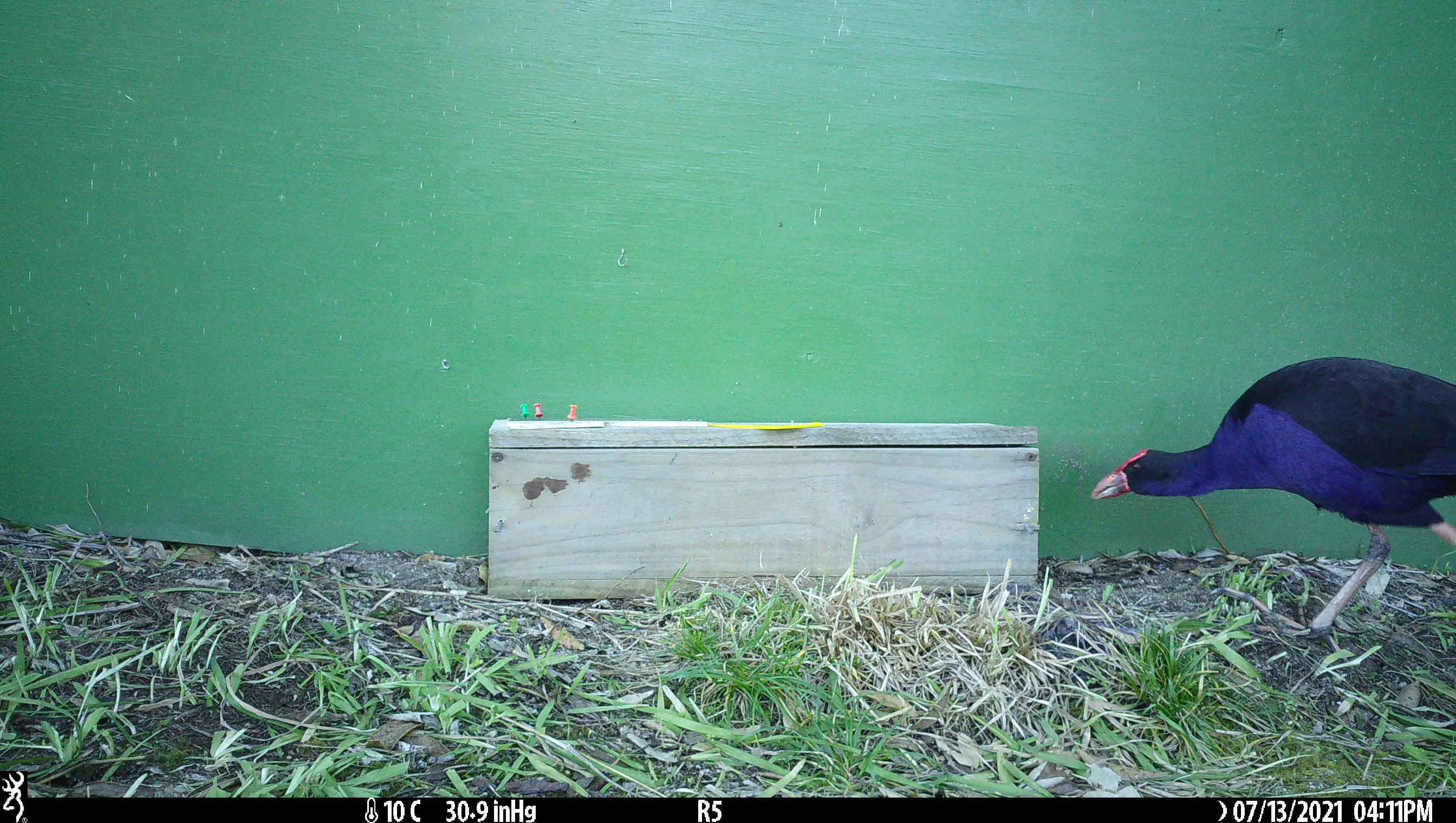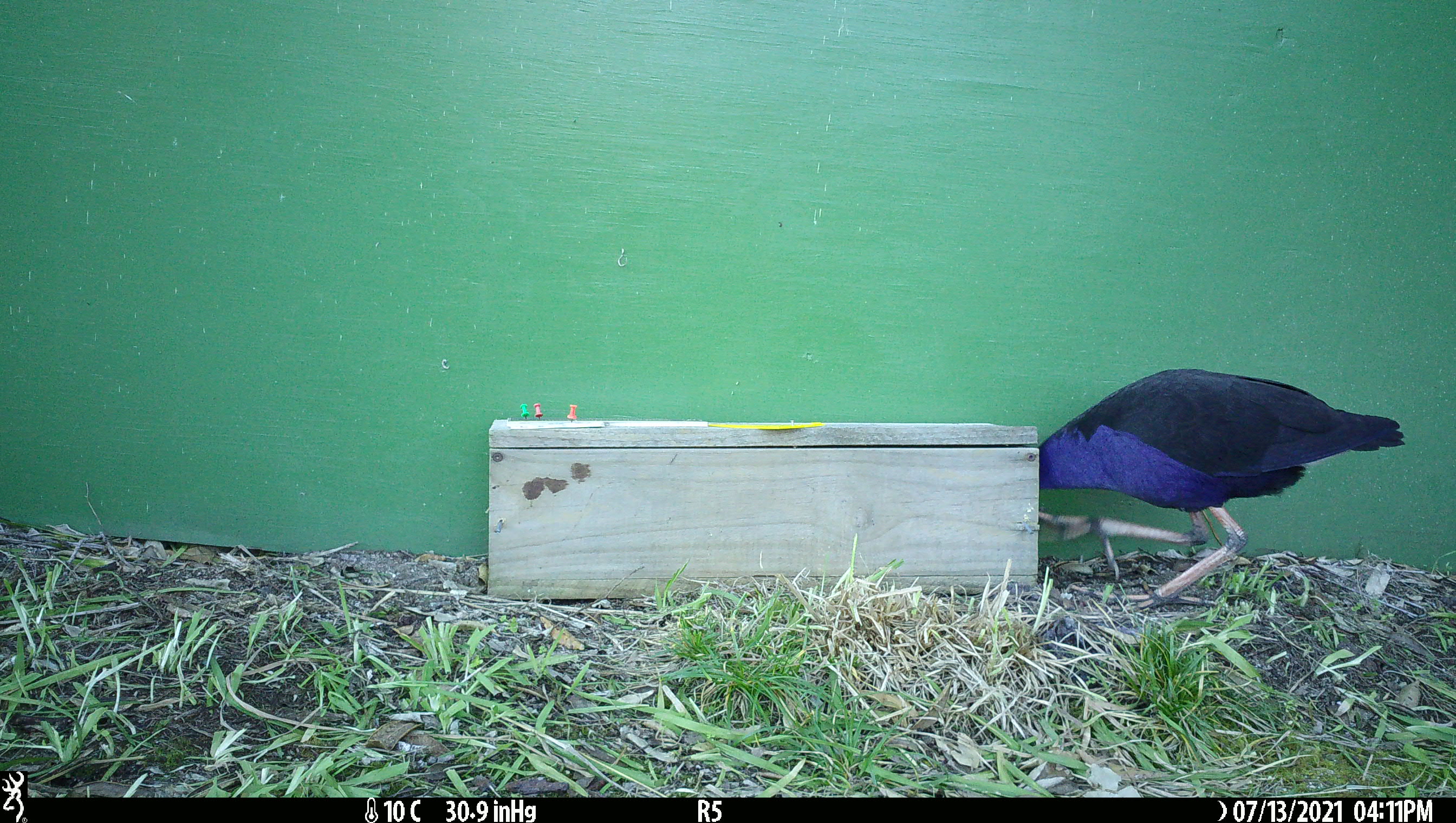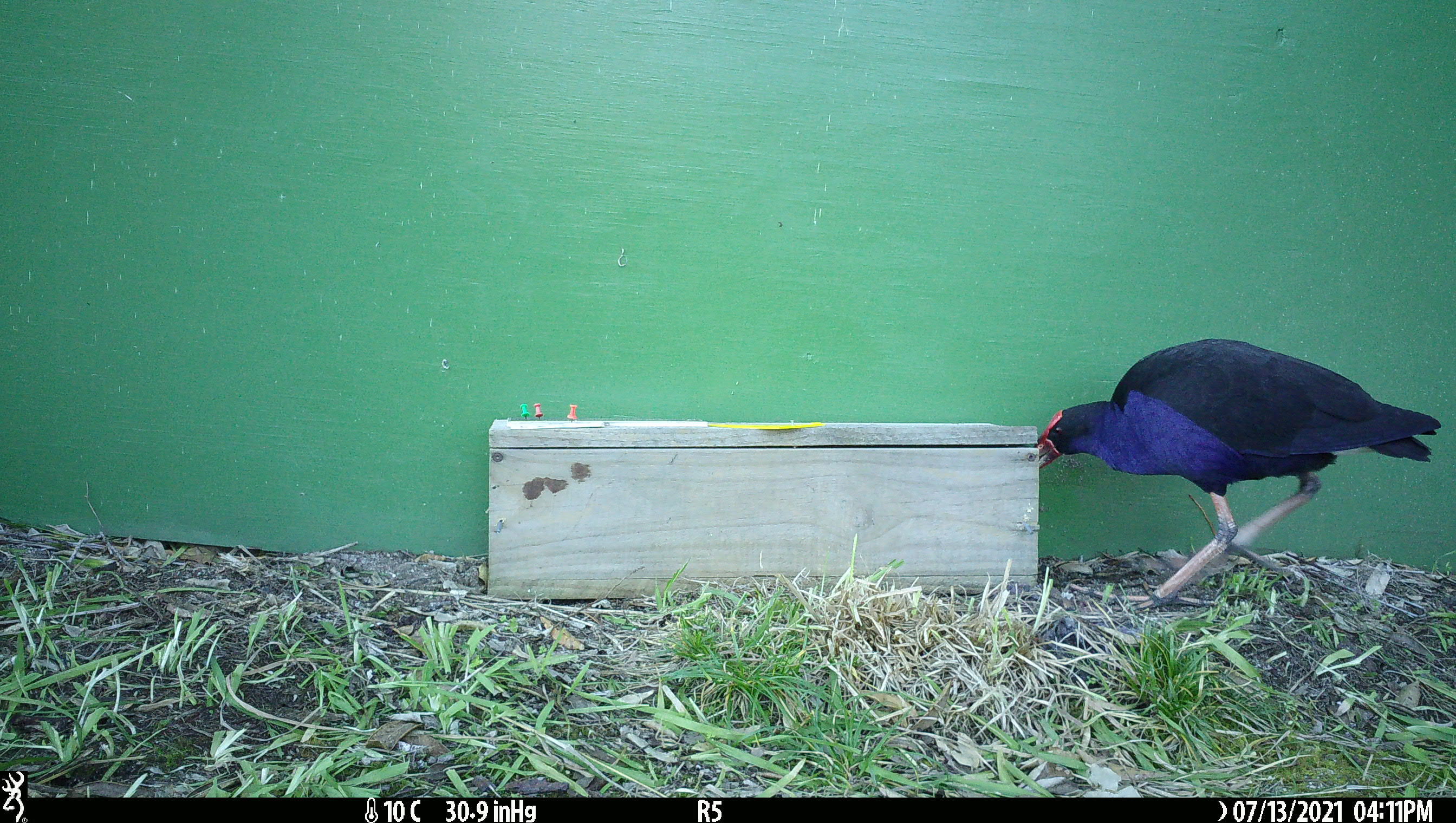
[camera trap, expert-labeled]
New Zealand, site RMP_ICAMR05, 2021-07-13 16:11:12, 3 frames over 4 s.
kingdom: Animalia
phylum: Chordata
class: Aves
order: Gruiformes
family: Rallidae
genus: Porphyrio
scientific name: Porphyrio melanotus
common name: australasian swamphen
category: pukeko